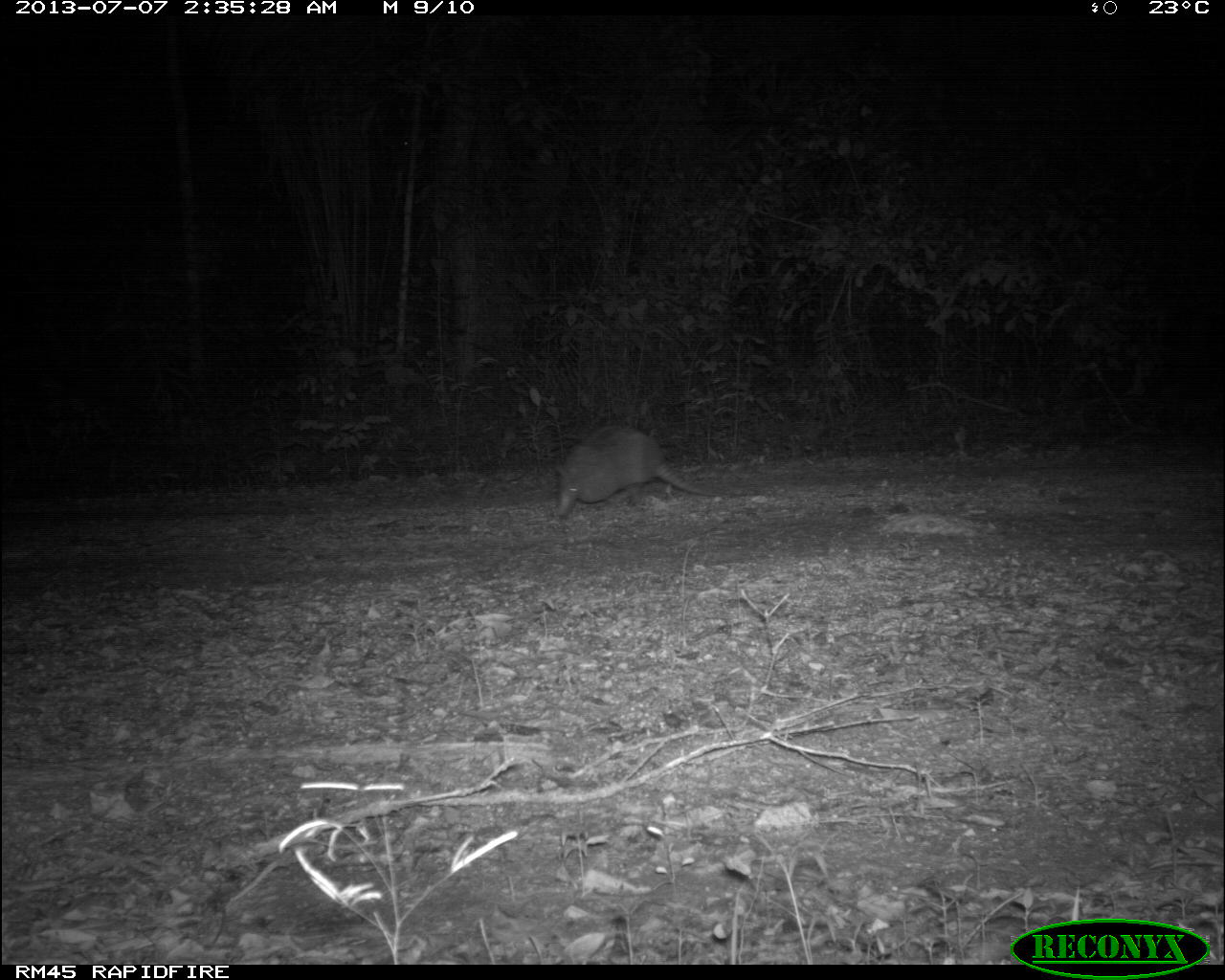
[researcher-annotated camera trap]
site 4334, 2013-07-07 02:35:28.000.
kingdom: Animalia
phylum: Chordata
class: Mammalia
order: Cingulata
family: Dasypodidae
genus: Dasypus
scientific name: Dasypus novemcinctus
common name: nine-banded armadillo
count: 1